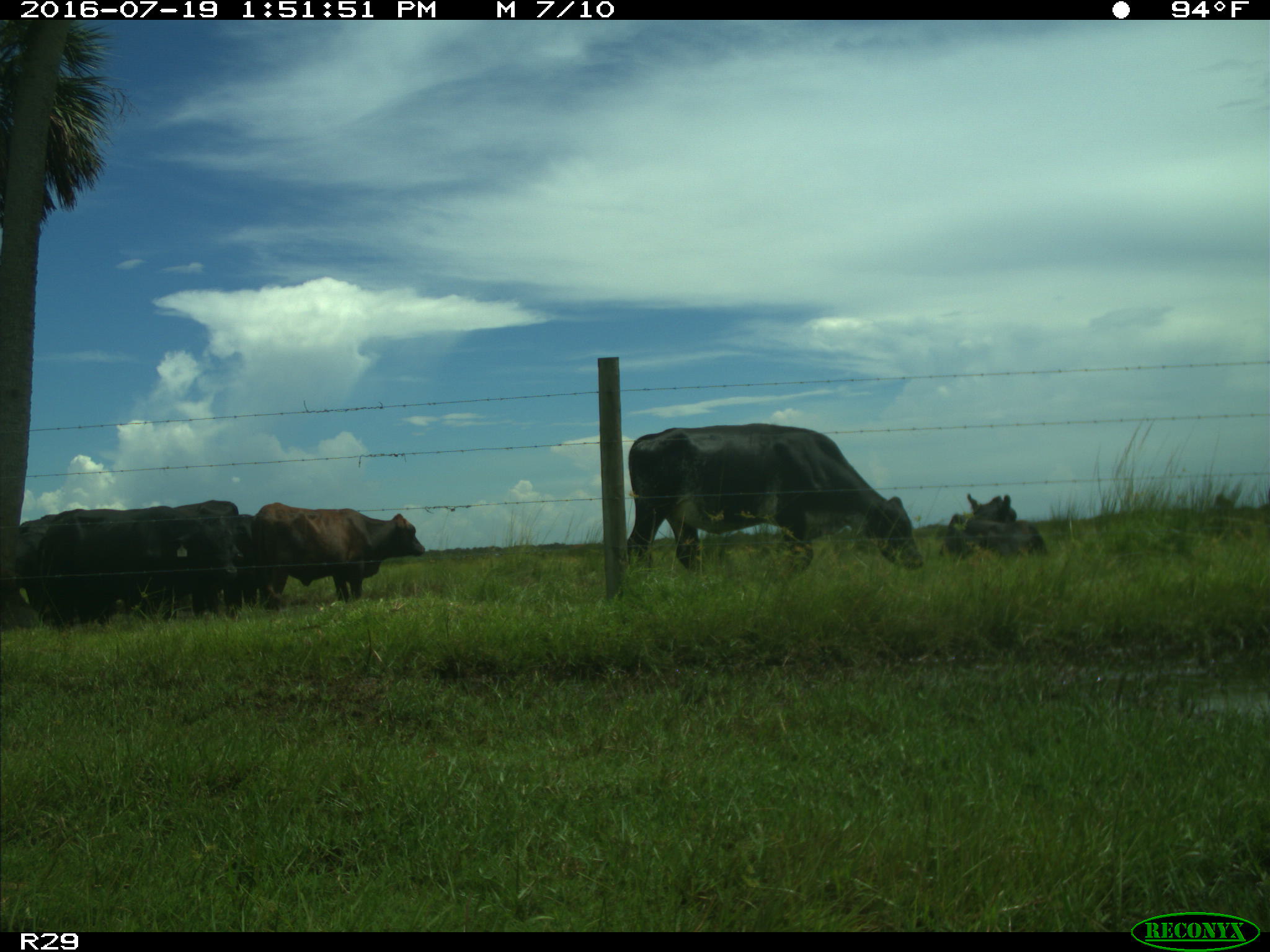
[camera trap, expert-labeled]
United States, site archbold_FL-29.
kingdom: Animalia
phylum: Chordata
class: Mammalia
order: Artiodactyla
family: Bovidae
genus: Bos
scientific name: Bos taurus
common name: domestic cow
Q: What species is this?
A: Bos taurus (domestic cow).